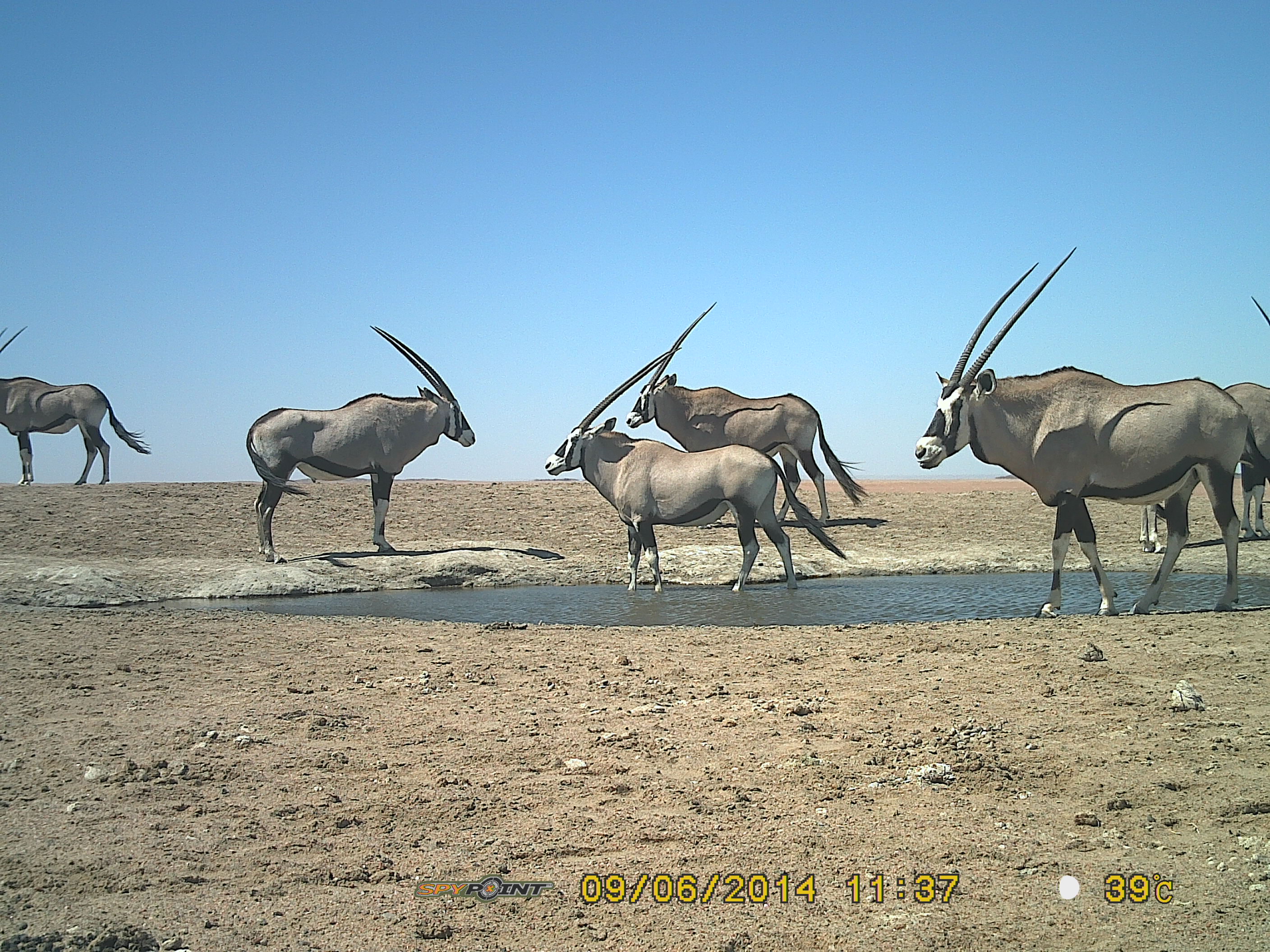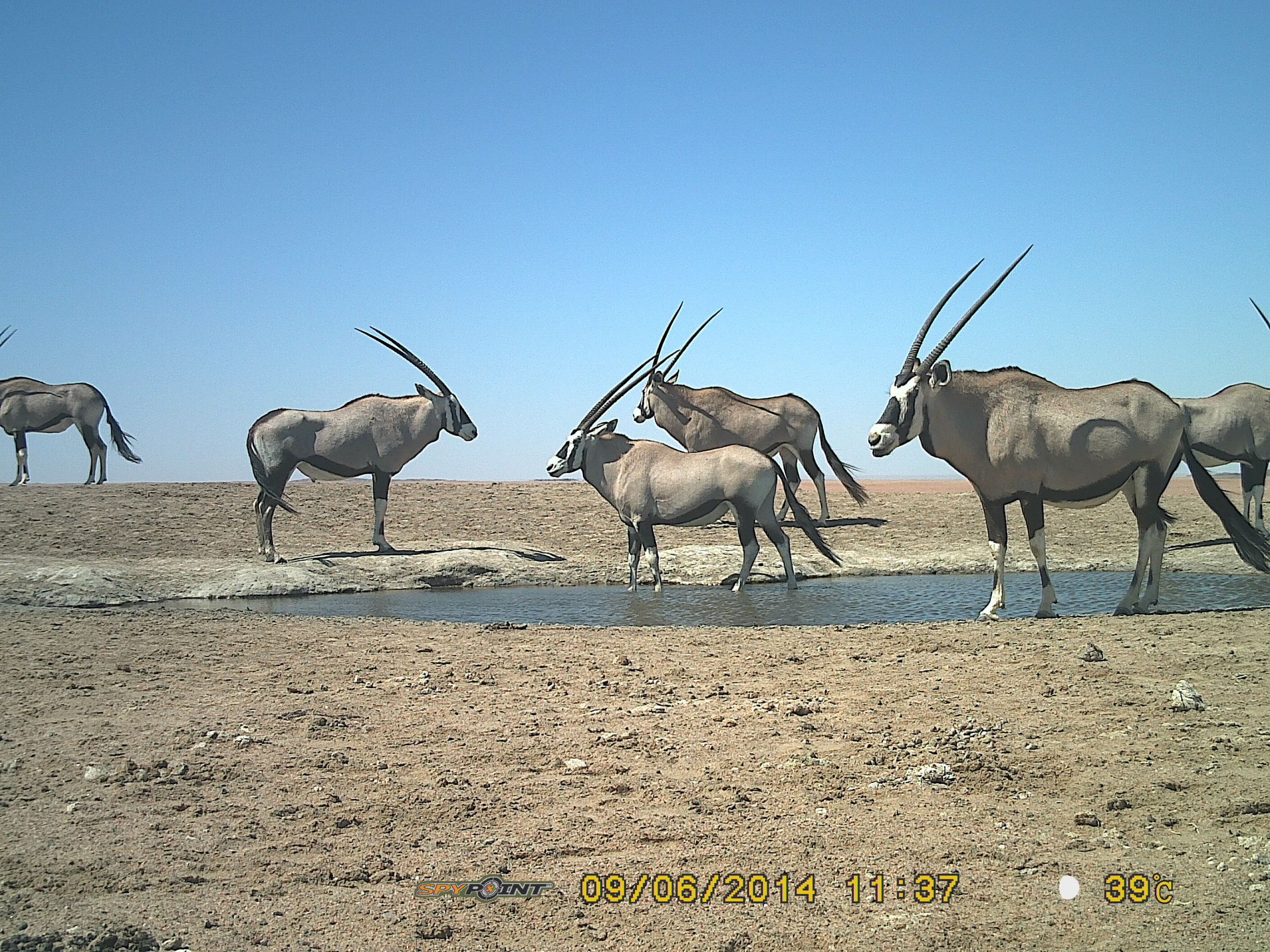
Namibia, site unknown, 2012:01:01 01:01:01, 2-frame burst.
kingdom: Animalia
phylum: Chordata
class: Mammalia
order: Artiodactyla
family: Bovidae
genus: Oryx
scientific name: Oryx gazella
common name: gemsbok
Oryx gazella (gemsbok).